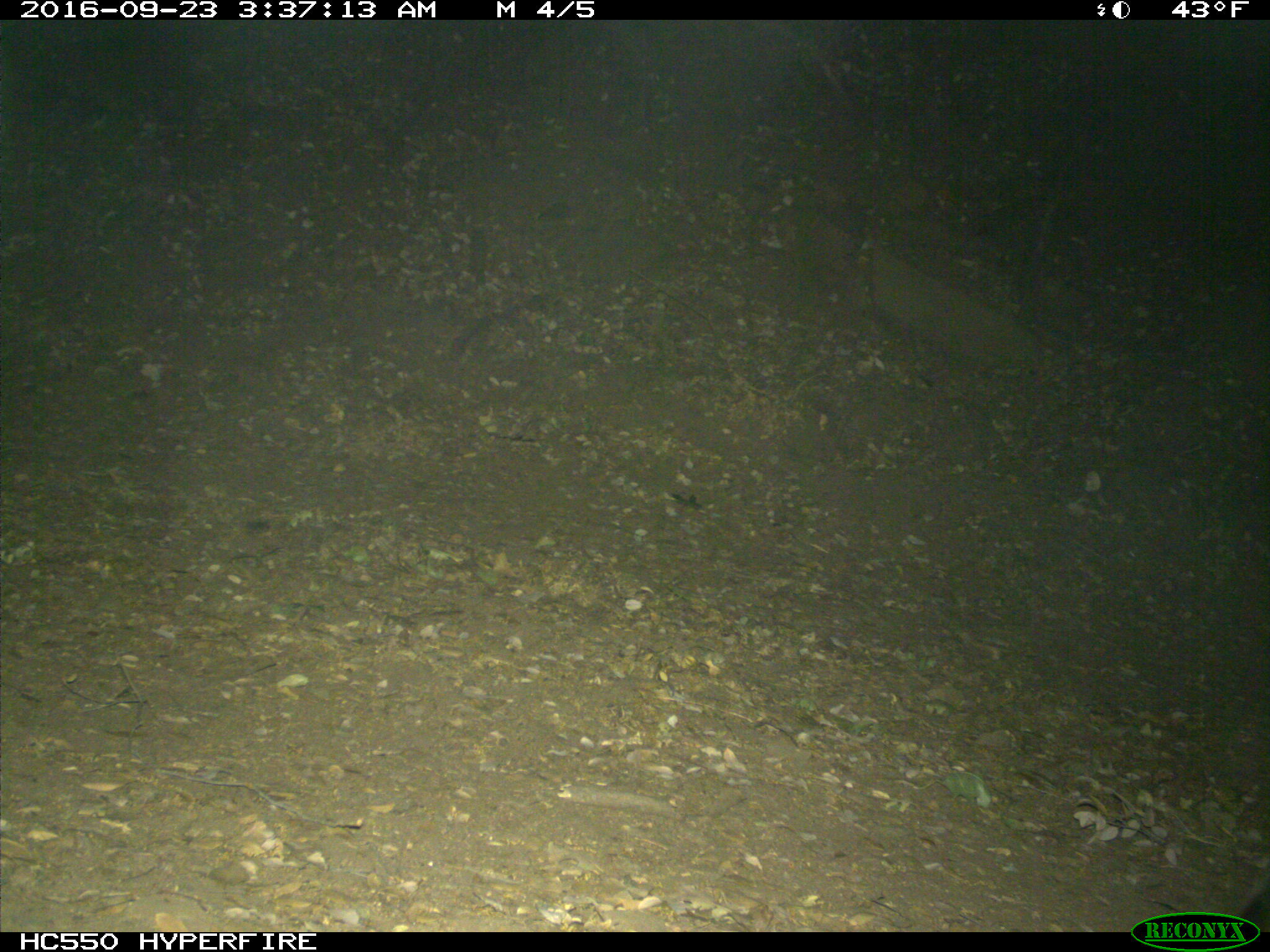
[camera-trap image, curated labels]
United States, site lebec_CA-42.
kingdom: Animalia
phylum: Chordata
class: Mammalia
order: Carnivora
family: Felidae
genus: Lynx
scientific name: Lynx rufus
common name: bobcat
Lynx rufus (bobcat).